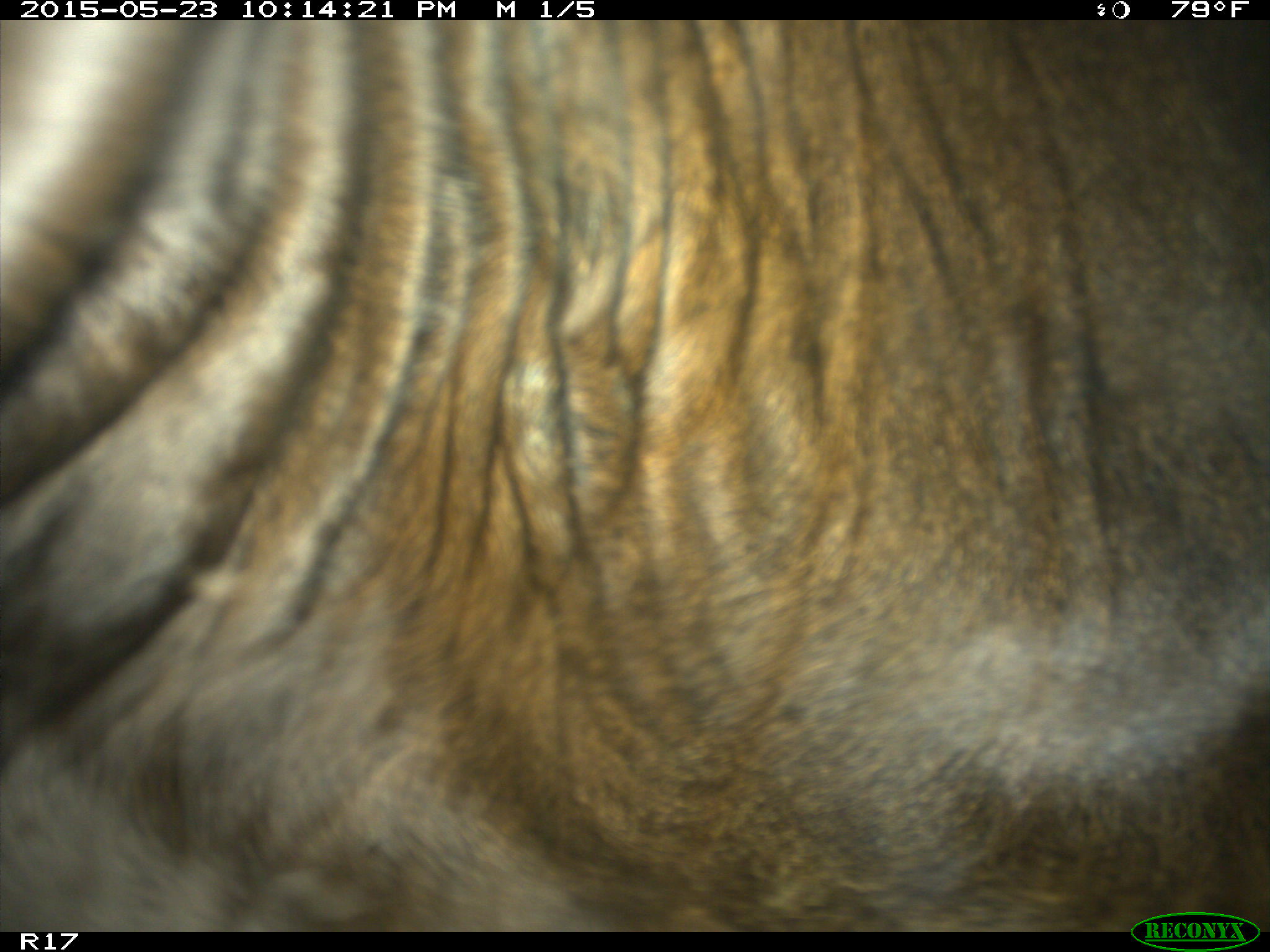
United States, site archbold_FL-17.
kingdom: Animalia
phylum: Chordata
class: Mammalia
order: Artiodactyla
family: Bovidae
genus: Bos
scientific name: Bos taurus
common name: domestic cow